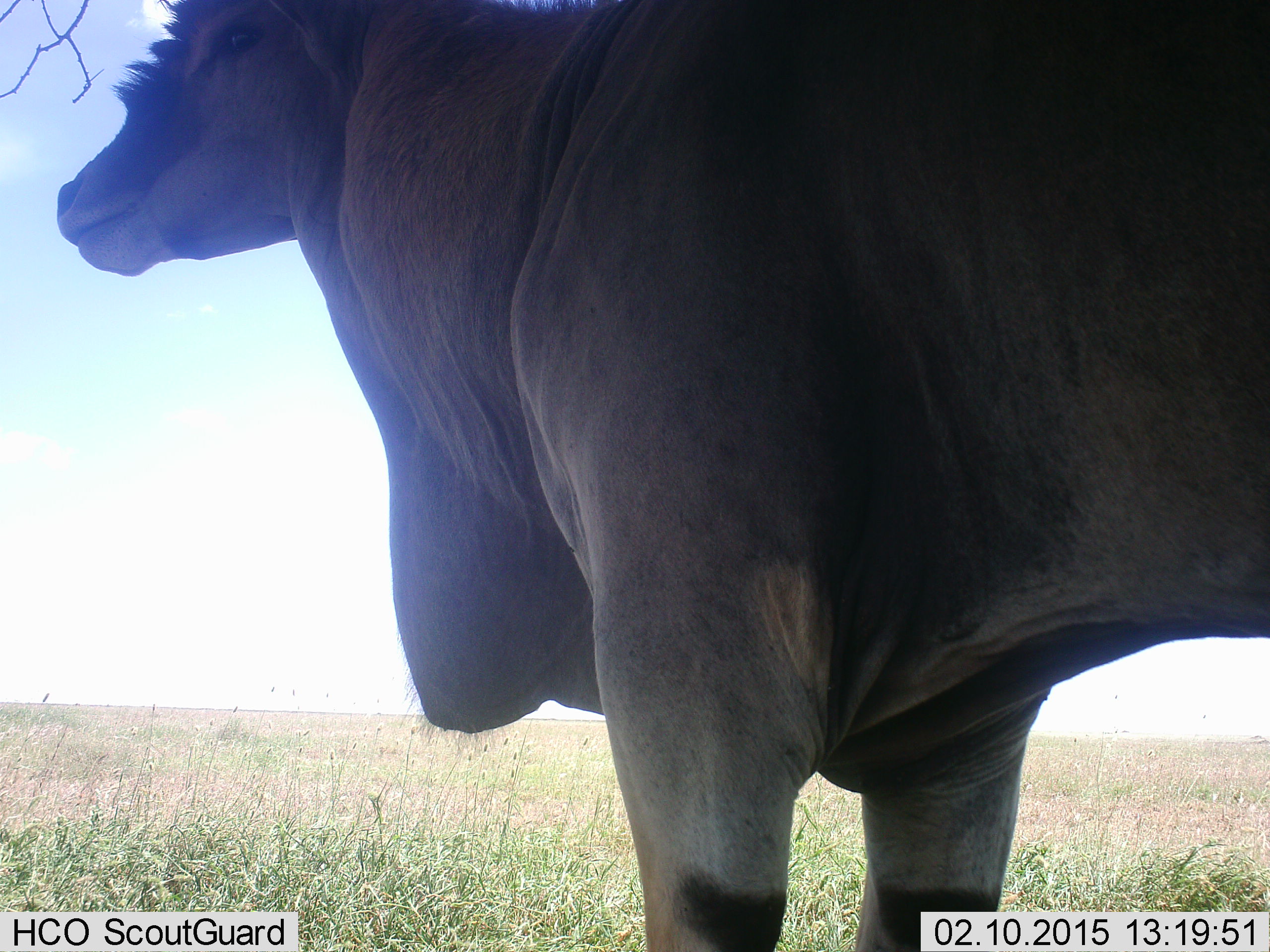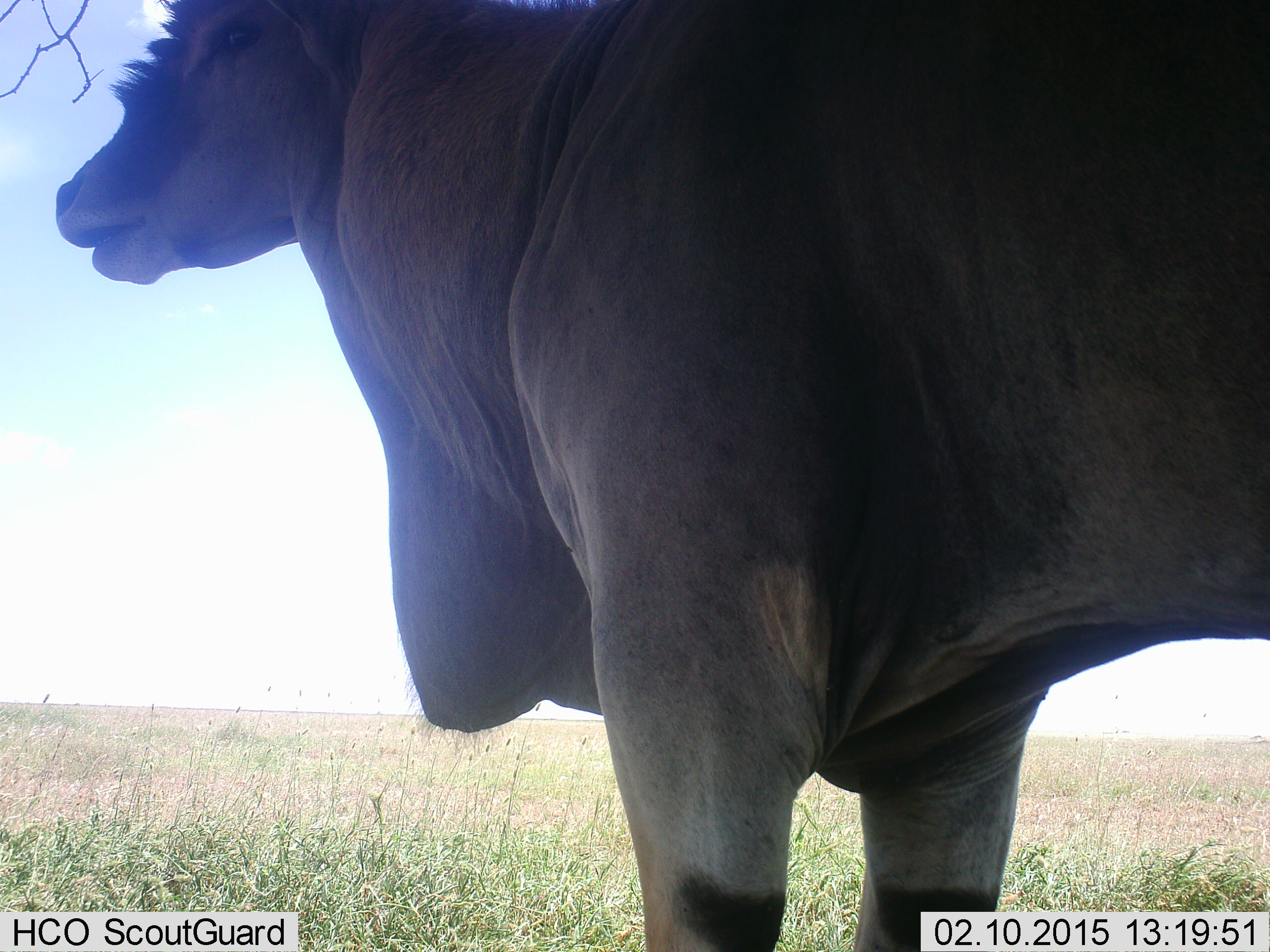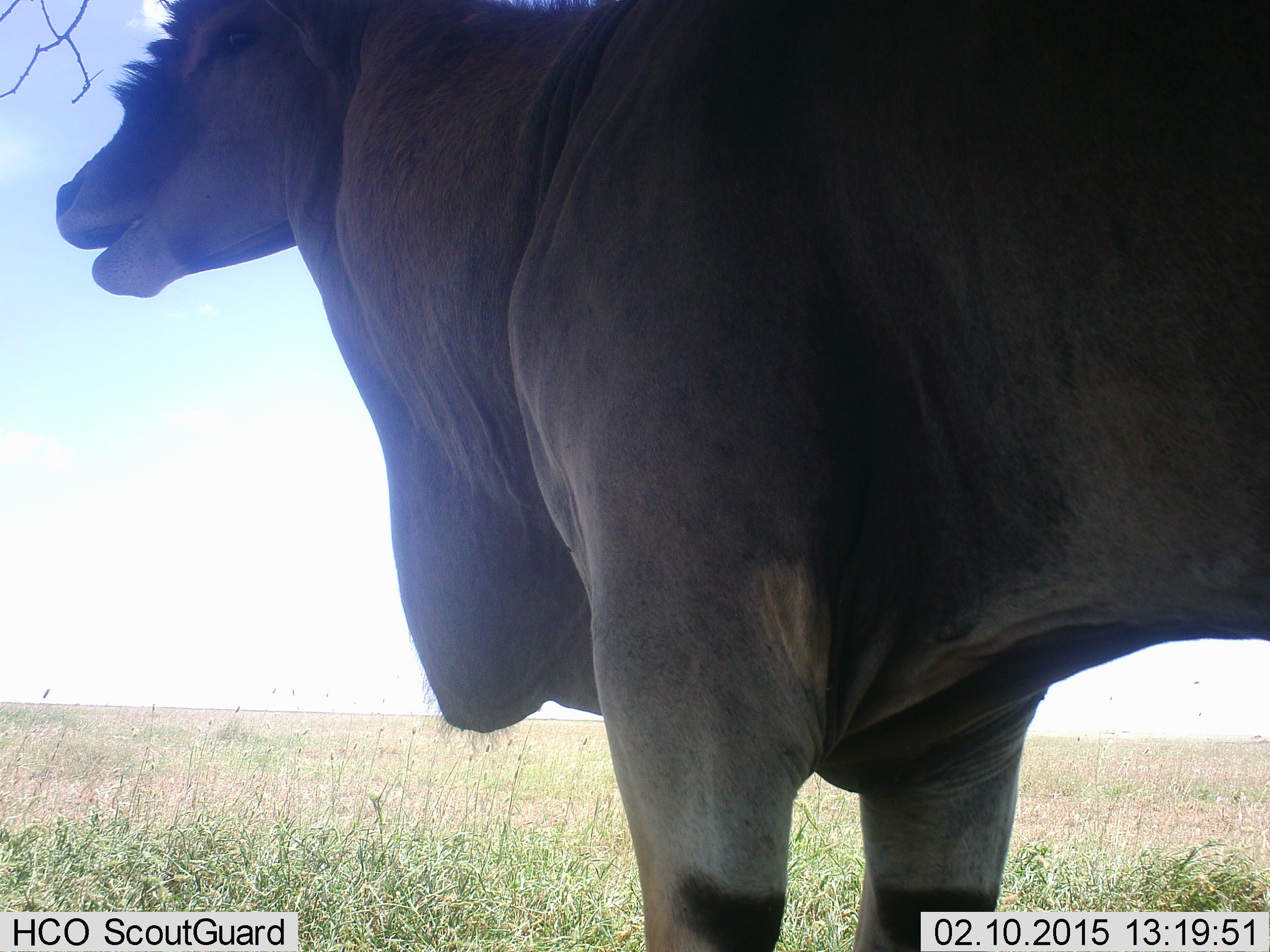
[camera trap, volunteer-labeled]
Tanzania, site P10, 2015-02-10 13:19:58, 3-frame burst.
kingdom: Animalia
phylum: Chordata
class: Mammalia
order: Artiodactyla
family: Bovidae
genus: Tragelaphus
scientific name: Tragelaphus oryx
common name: eland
Eland (Tragelaphus oryx), count 1. Behavior (volunteer vote fractions): standing 100%, resting 0%, moving 0%, interacting 0%. Young present (vote fraction): 0%. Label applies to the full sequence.